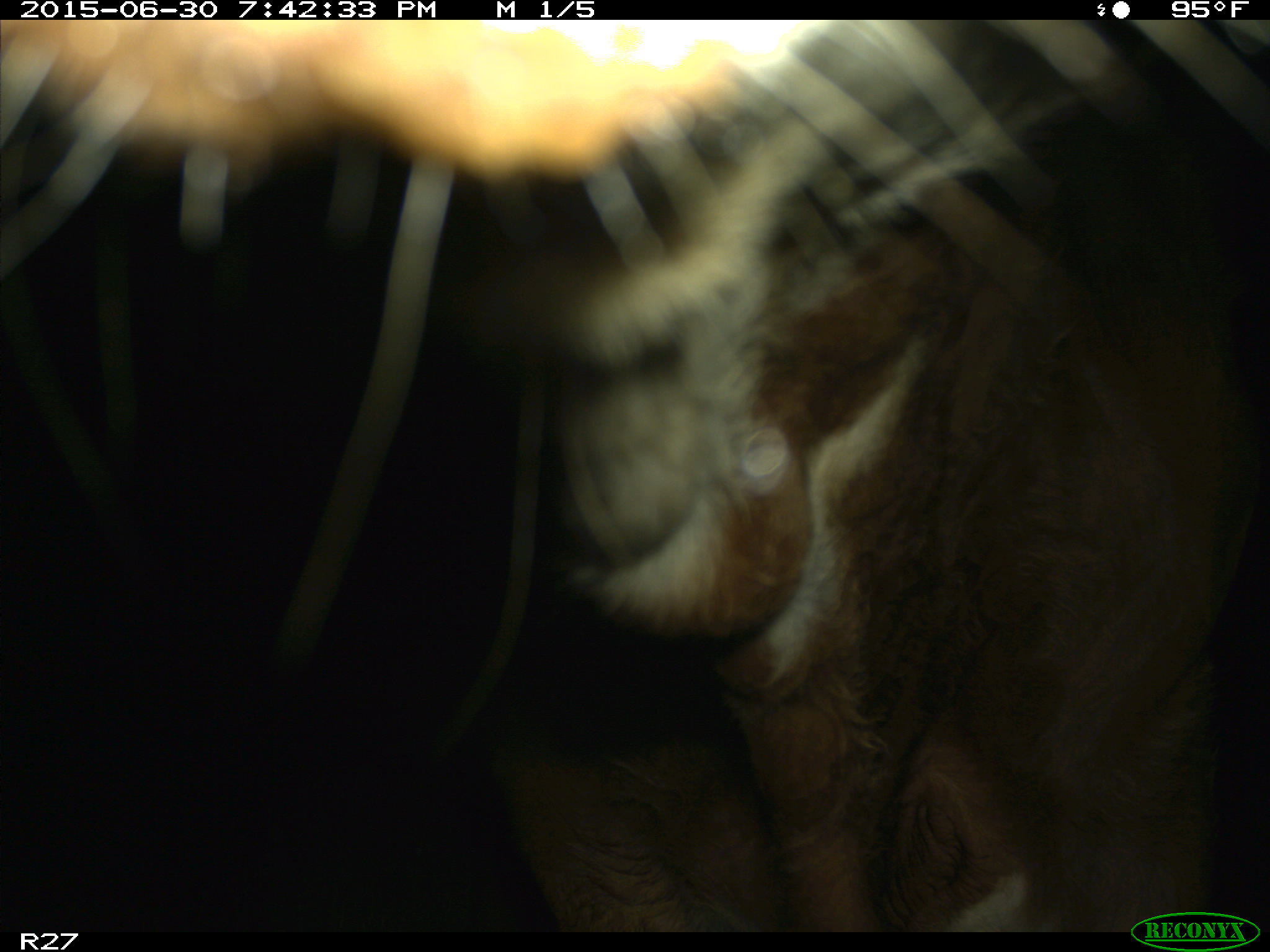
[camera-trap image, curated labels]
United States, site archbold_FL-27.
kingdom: Animalia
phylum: Chordata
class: Mammalia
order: Artiodactyla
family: Bovidae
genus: Bos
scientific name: Bos taurus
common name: domestic cow